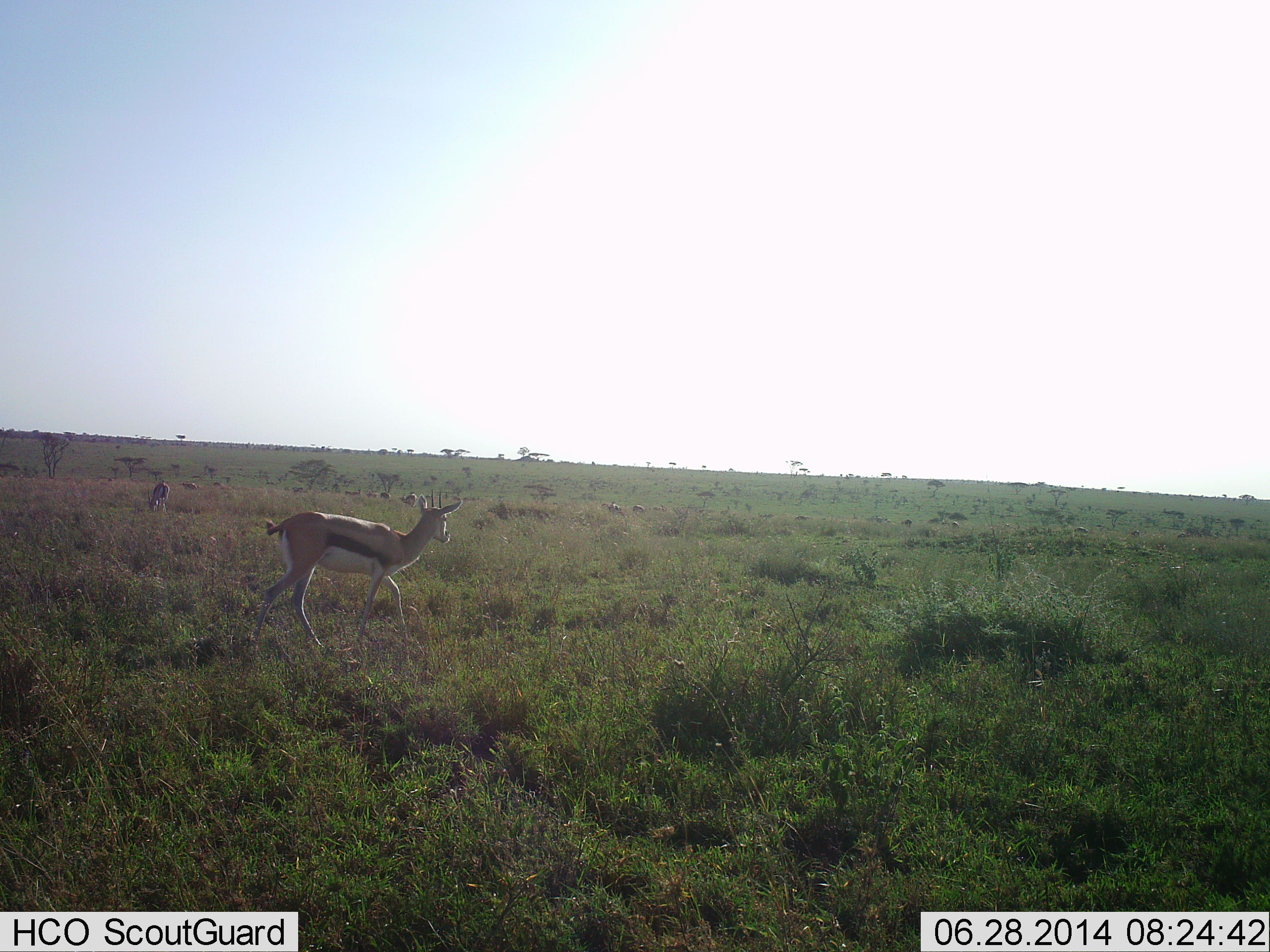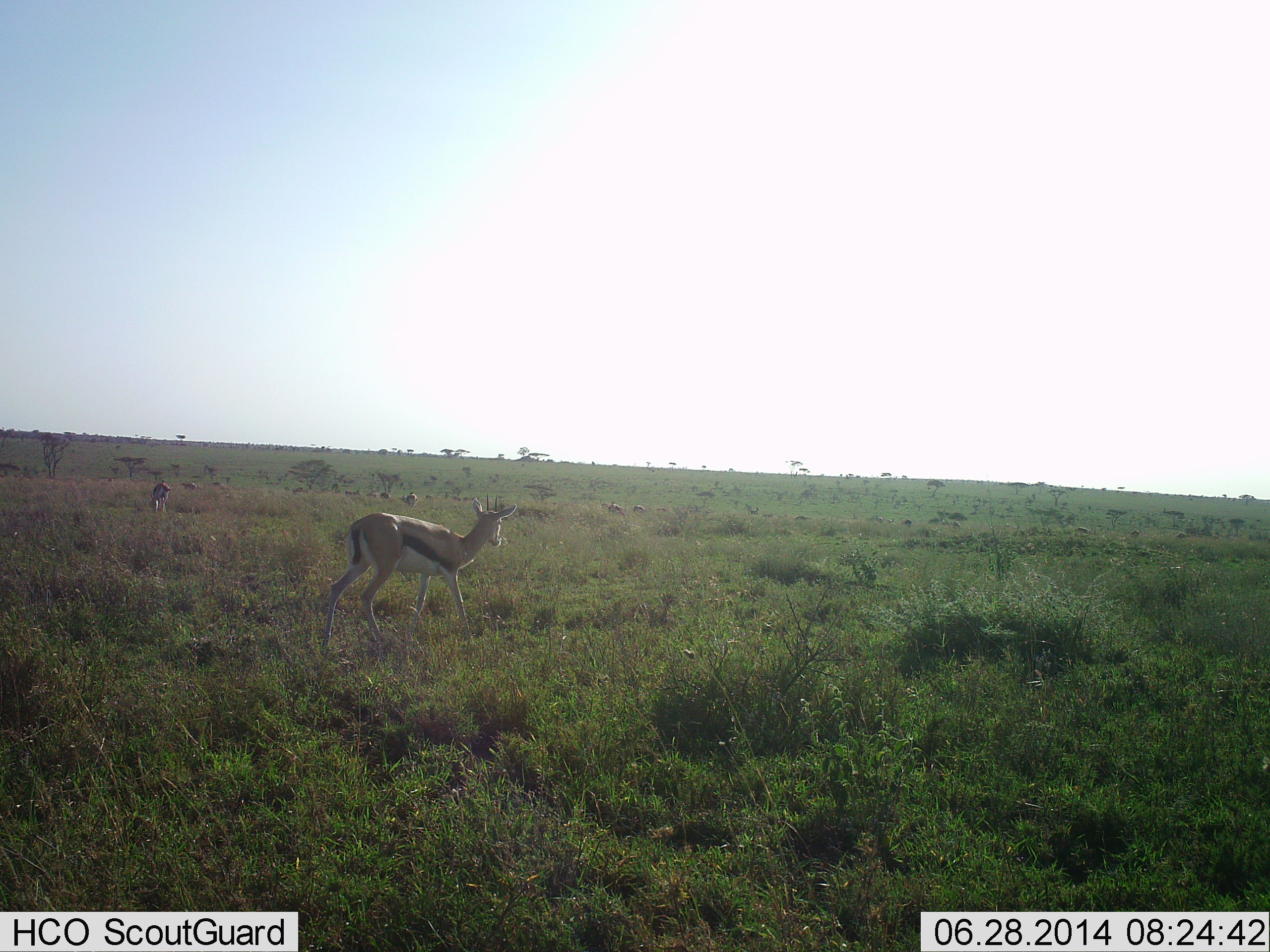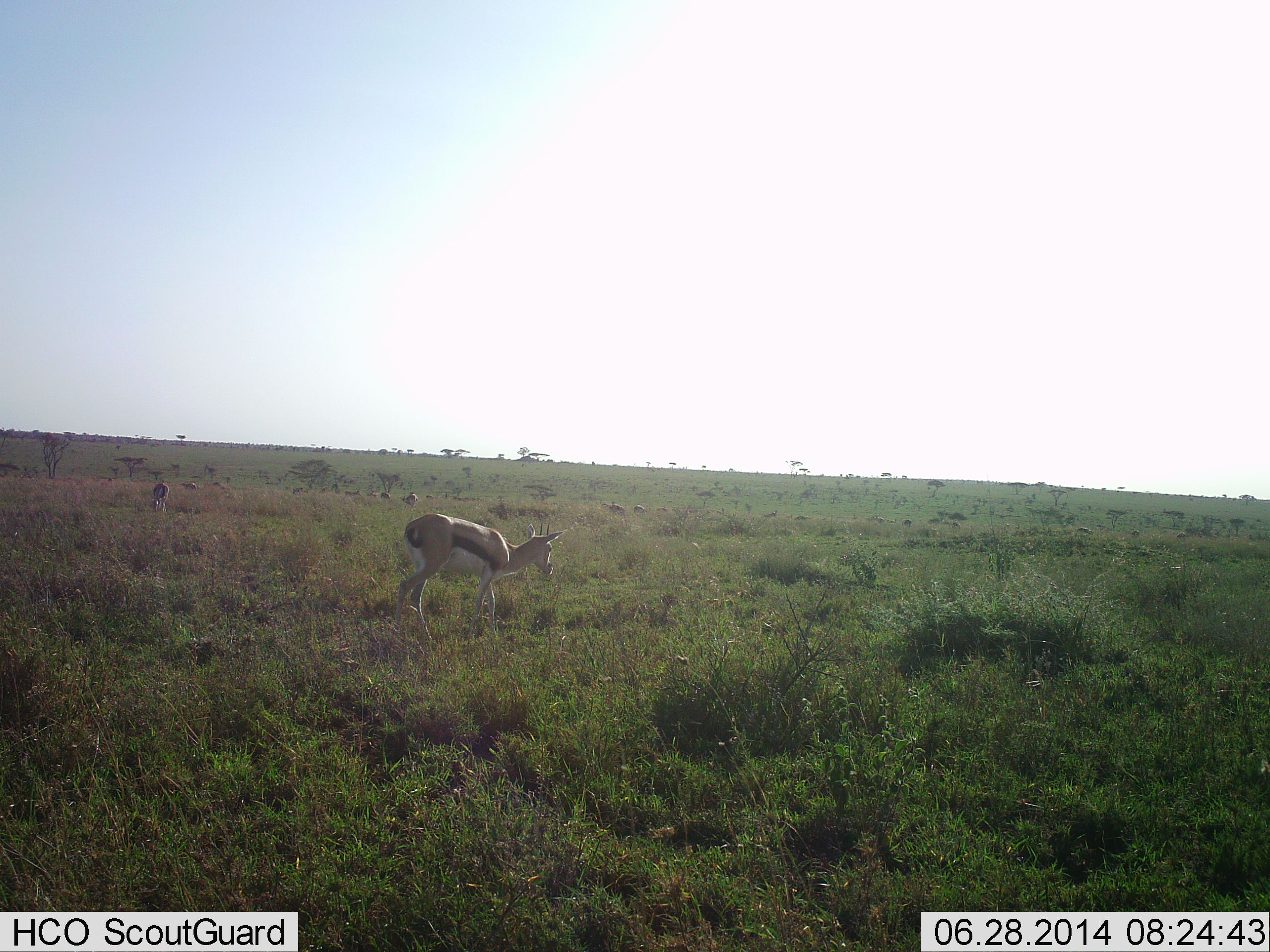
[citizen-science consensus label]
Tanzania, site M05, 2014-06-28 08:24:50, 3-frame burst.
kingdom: Animalia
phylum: Chordata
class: Mammalia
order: Artiodactyla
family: Bovidae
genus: Eudorcas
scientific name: Eudorcas thomsonii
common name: thomson's gazelle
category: gazellethomsons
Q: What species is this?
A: Gazellethomsons (thomson's gazelle) (Eudorcas thomsonii).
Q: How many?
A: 2.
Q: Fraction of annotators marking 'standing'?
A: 30%.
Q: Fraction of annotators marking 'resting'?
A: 0%.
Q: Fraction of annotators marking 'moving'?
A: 80%.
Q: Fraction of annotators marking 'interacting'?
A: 0%.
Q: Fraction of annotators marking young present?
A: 0%.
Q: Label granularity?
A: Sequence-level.